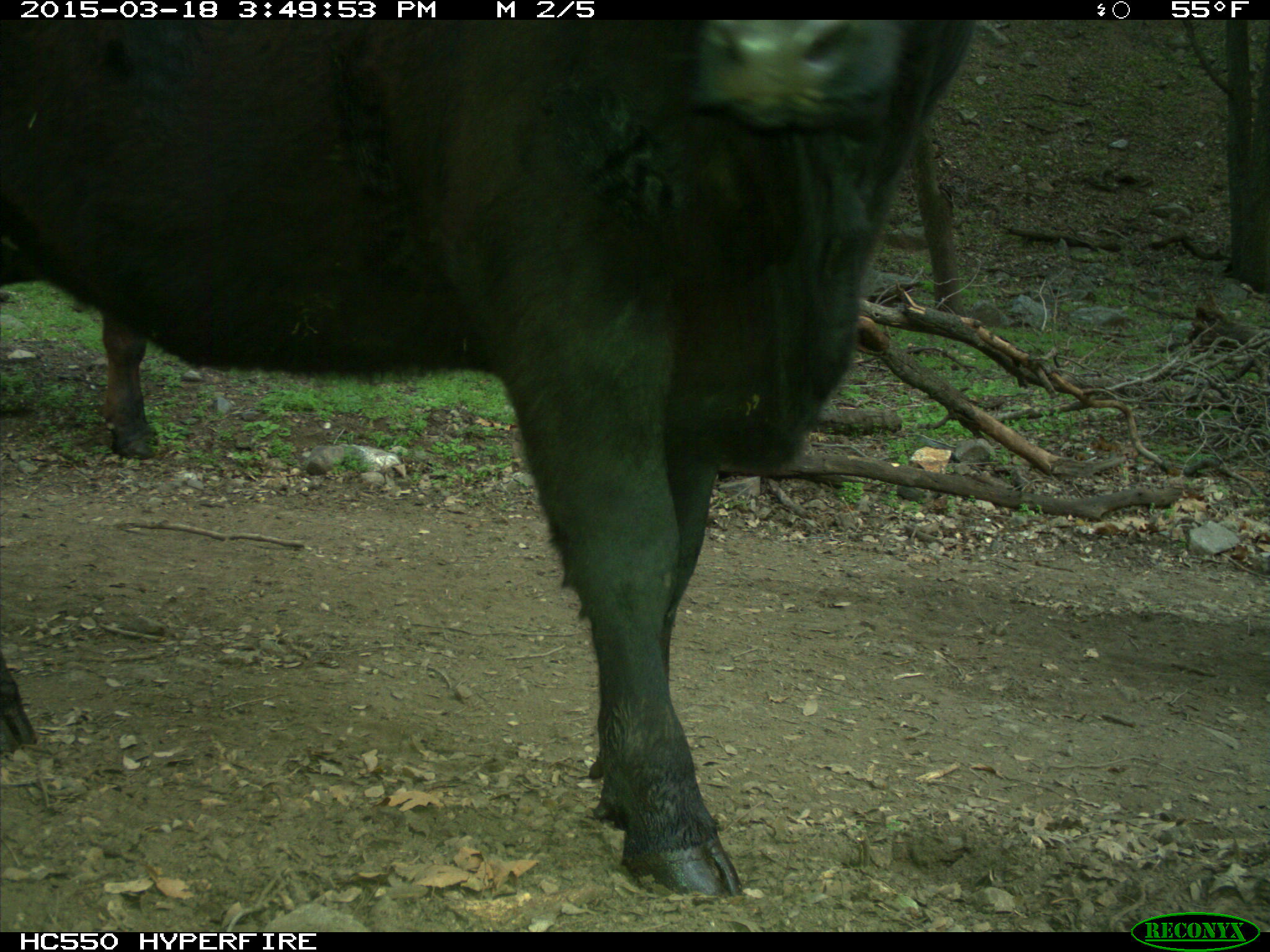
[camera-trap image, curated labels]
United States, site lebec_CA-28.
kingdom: Animalia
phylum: Chordata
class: Mammalia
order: Artiodactyla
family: Bovidae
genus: Bos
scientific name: Bos taurus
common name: domestic cow